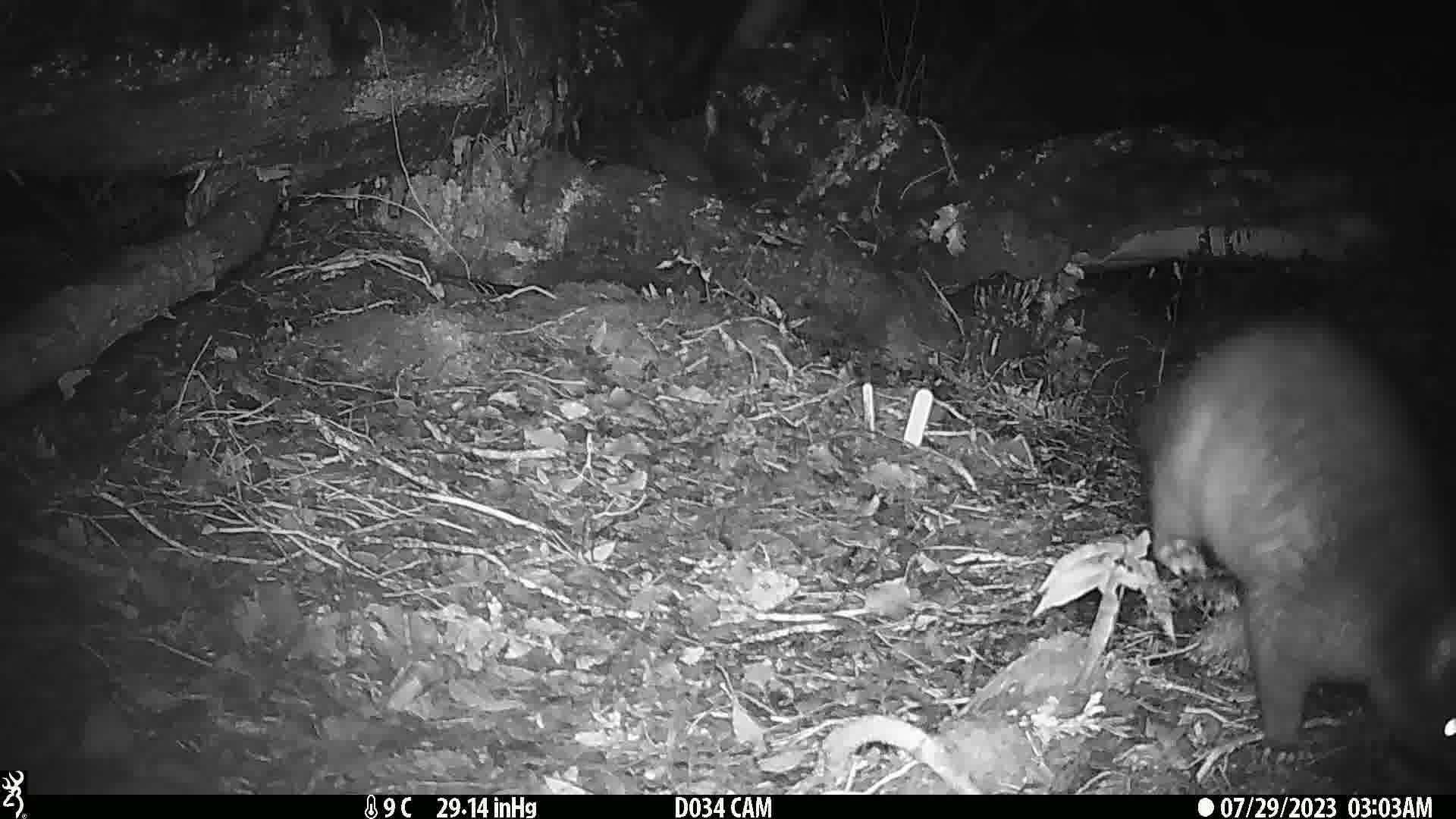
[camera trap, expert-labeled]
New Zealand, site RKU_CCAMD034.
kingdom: Animalia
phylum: Chordata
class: Mammalia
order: Diprotodontia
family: Phalangeridae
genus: Trichosurus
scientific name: Trichosurus vulpecula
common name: common brushtail possum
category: possum